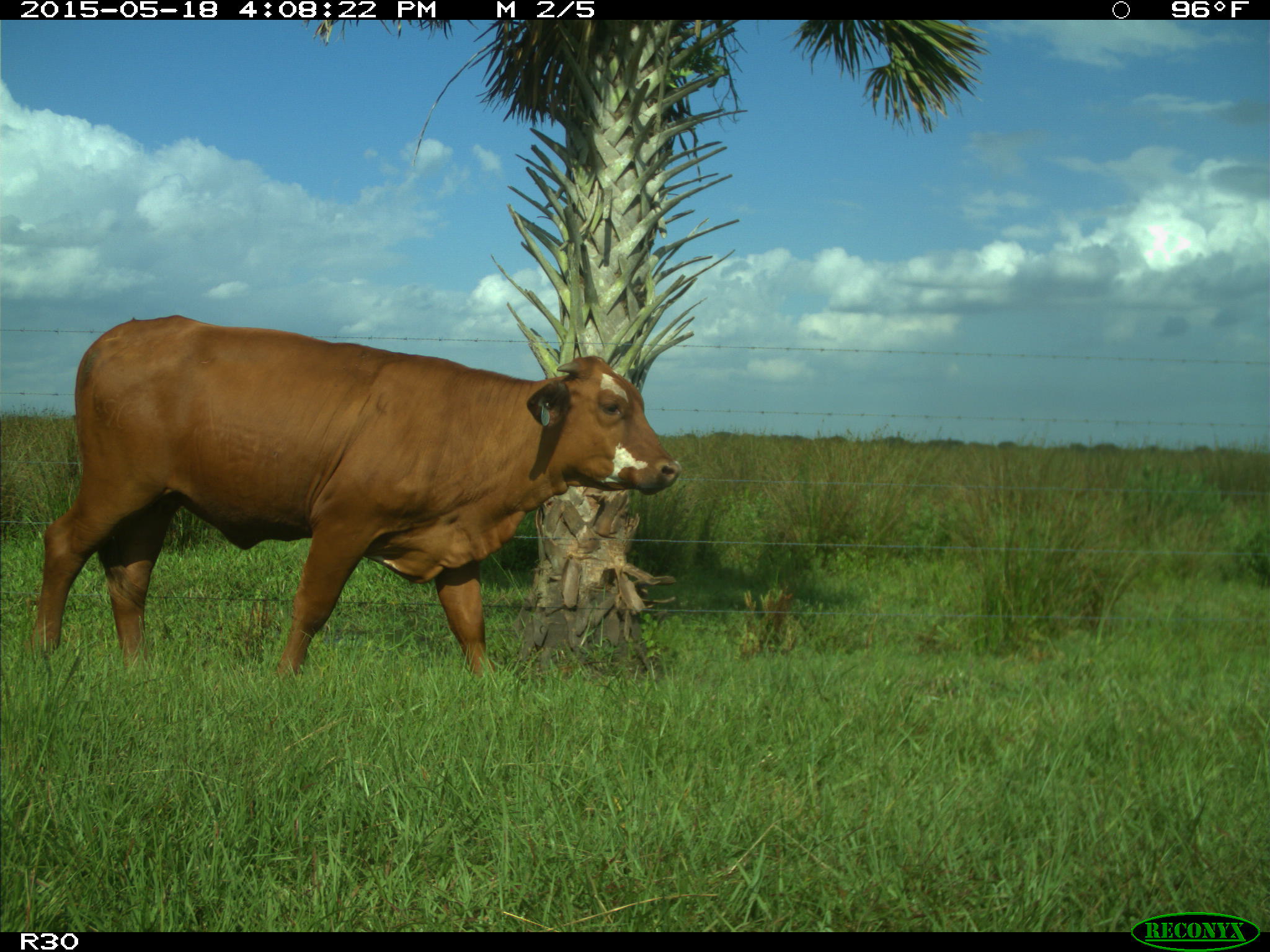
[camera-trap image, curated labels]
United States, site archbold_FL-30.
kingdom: Animalia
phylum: Chordata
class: Mammalia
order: Artiodactyla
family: Bovidae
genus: Bos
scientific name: Bos taurus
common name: domestic cow